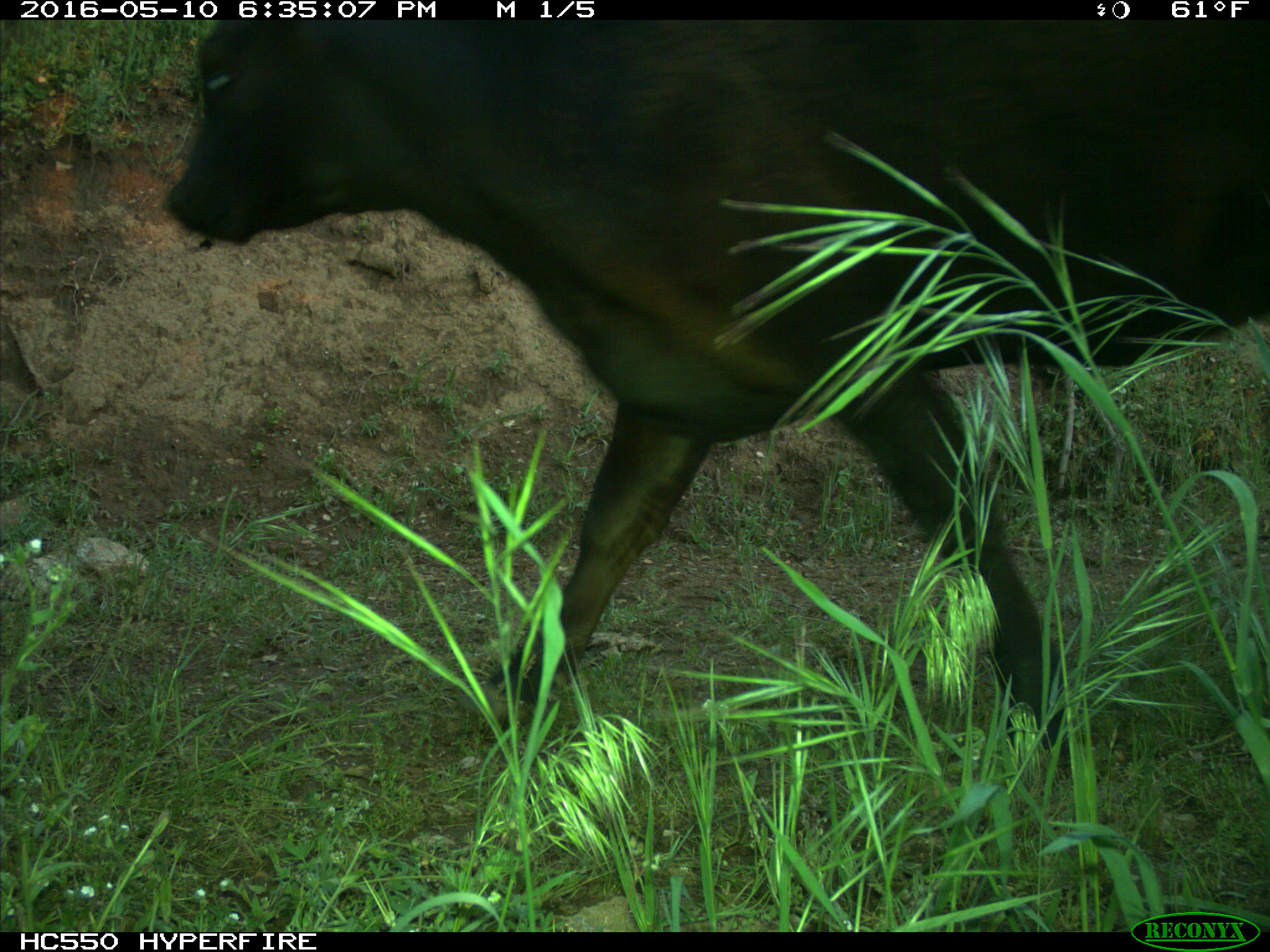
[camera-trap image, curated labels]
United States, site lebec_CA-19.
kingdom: Animalia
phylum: Chordata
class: Mammalia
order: Artiodactyla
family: Bovidae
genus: Bos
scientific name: Bos taurus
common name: domestic cow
Bos taurus (domestic cow).